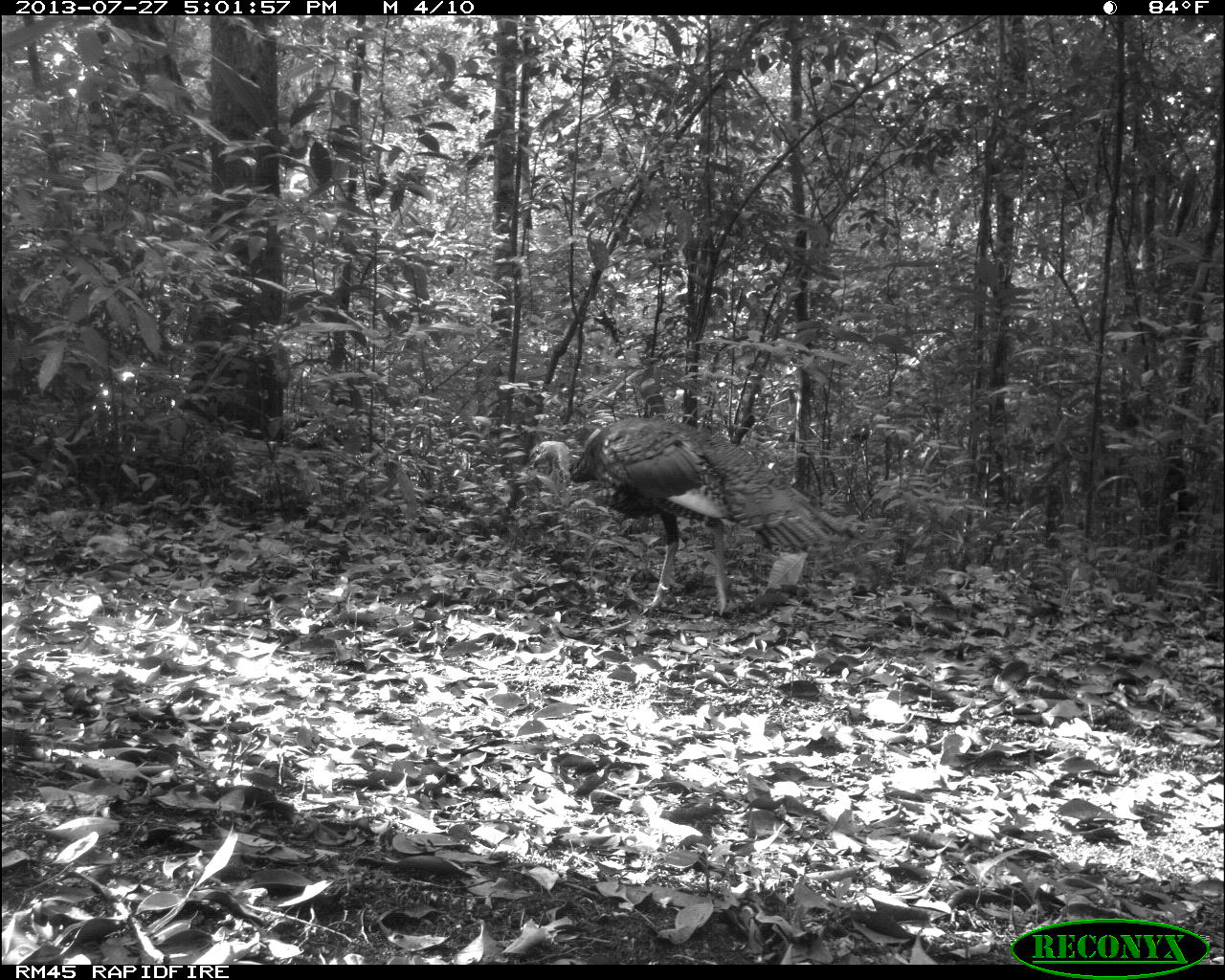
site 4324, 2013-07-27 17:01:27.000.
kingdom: Animalia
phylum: Chordata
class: Aves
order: Galliformes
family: Phasianidae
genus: Meleagris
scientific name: Meleagris ocellata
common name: ocellated turkey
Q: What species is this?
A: Meleagris ocellata (ocellated turkey).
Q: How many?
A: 1.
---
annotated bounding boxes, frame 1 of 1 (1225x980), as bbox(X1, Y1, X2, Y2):
meleagris ocellata: bbox(526, 416, 849, 615)